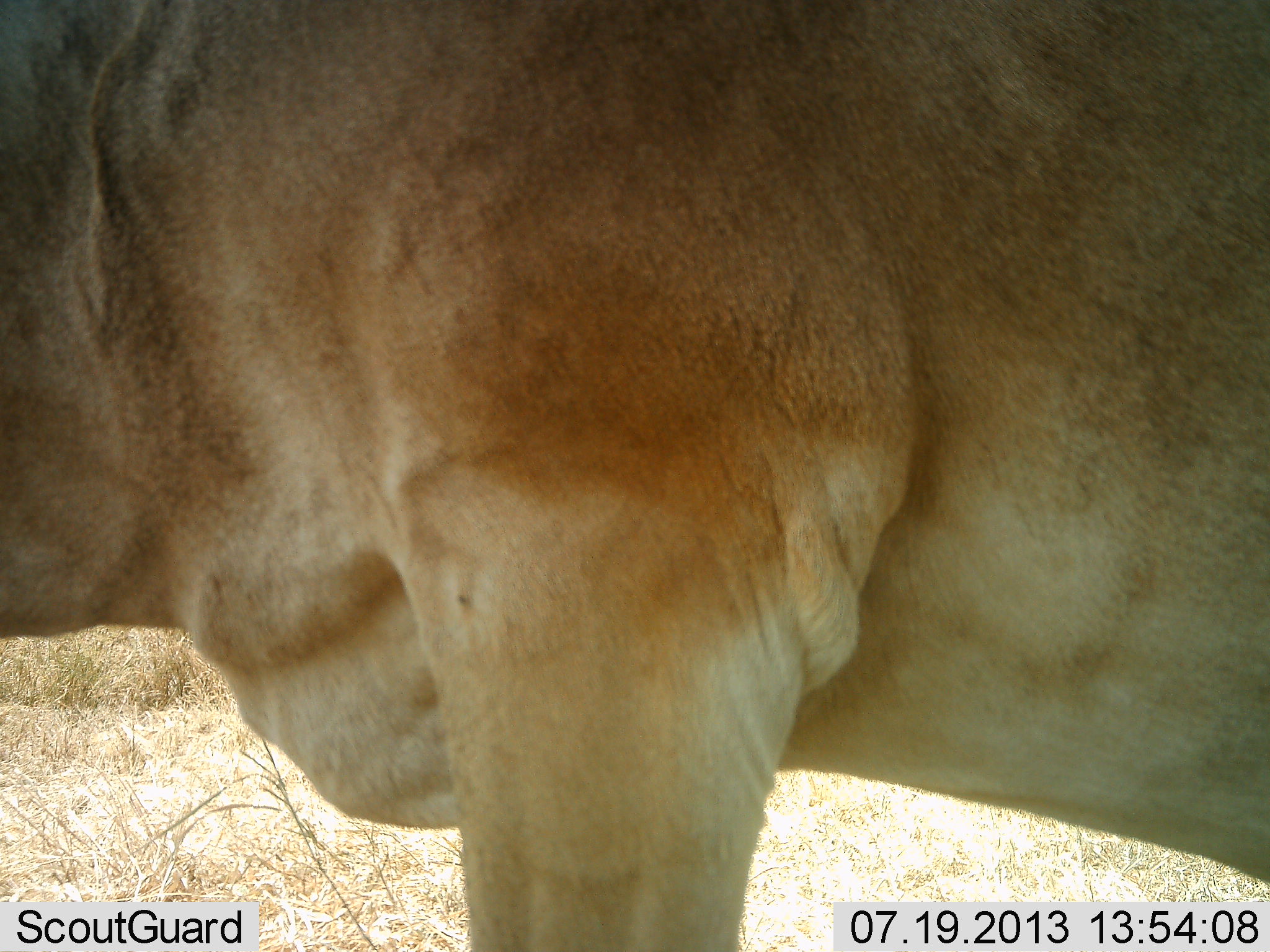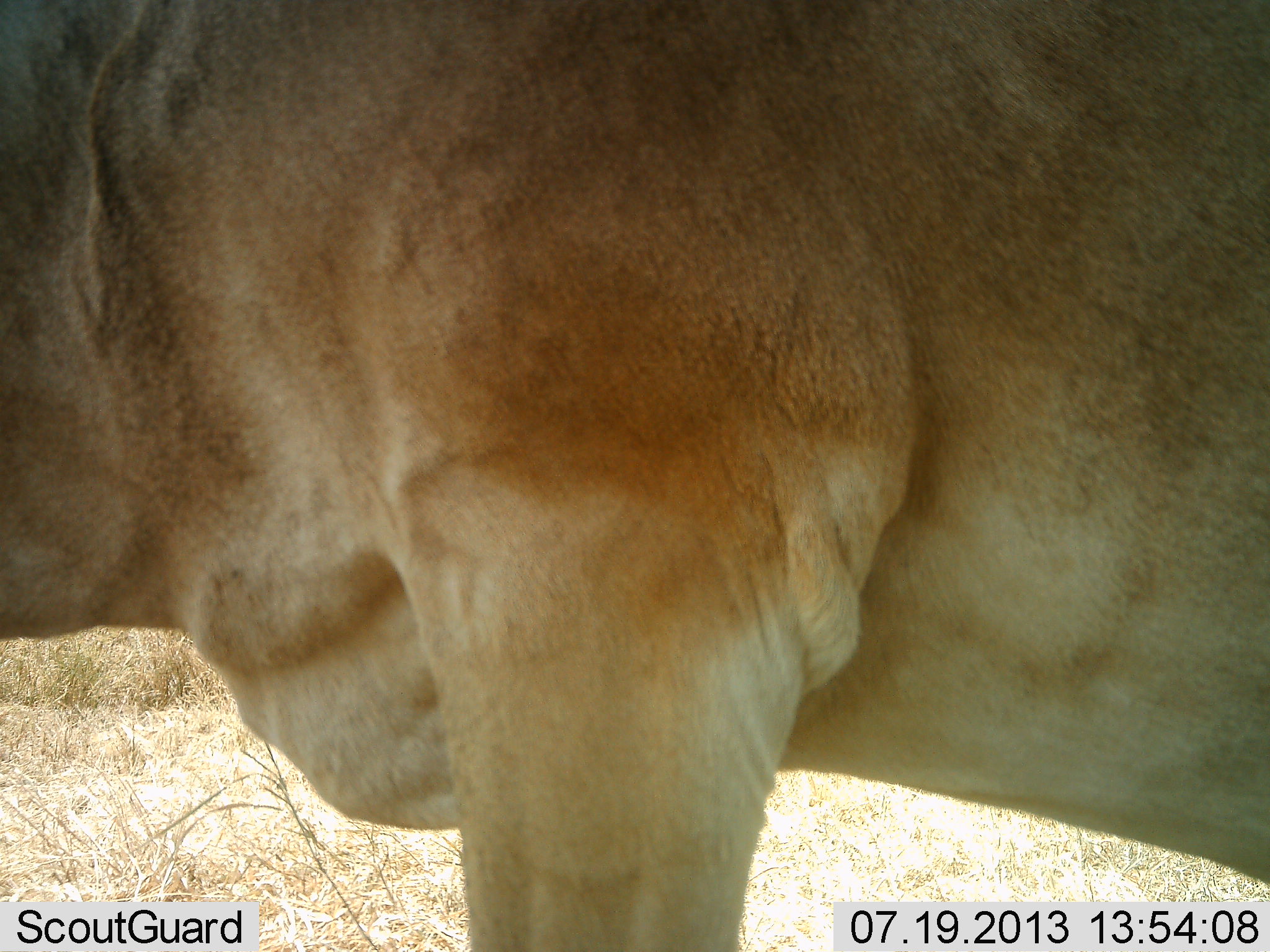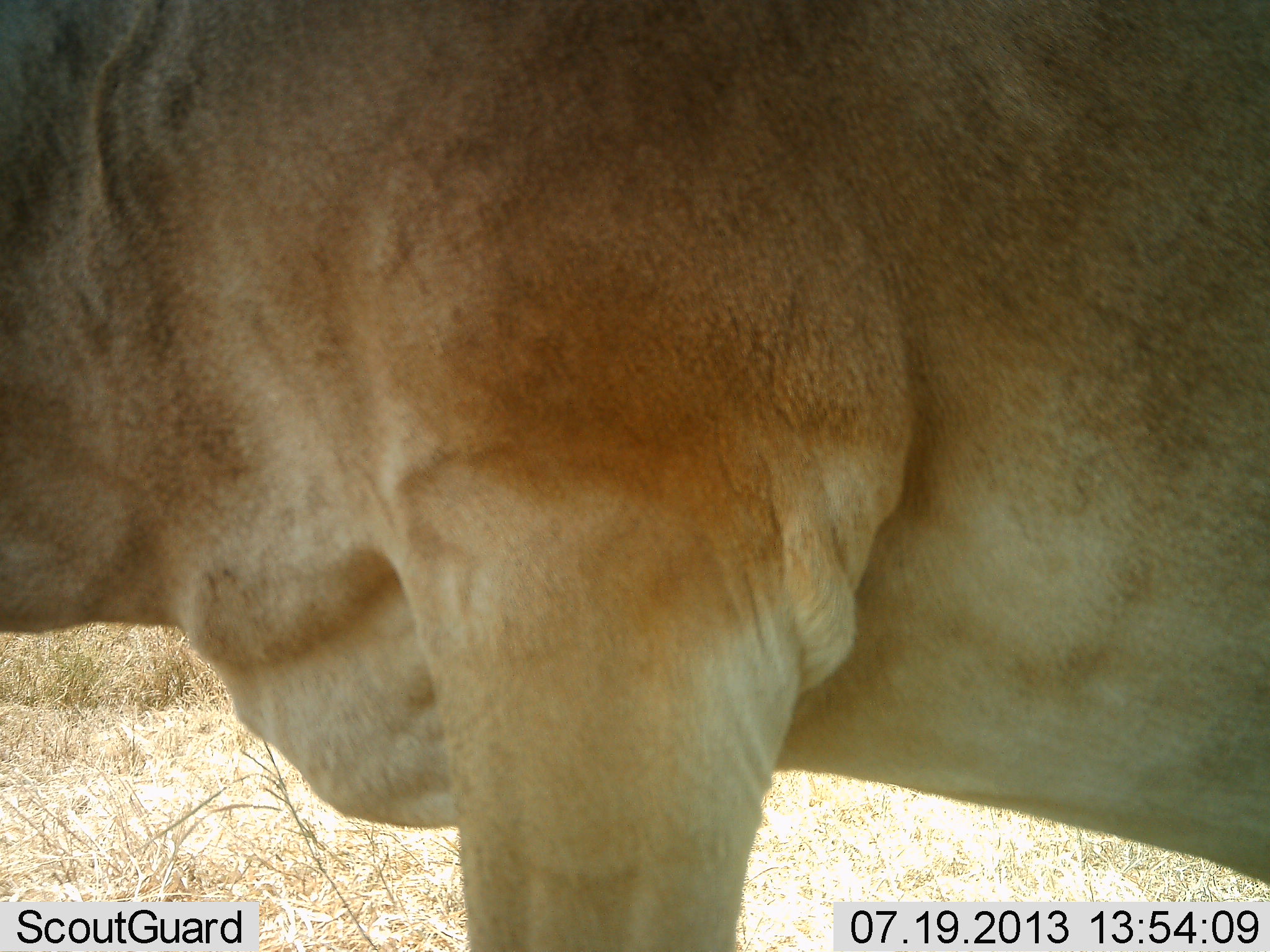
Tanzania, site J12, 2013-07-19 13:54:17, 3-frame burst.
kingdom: Animalia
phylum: Chordata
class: Mammalia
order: Artiodactyla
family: Bovidae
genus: Alcelaphus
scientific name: Alcelaphus buselaphus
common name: hartebeest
Hartebeest (Alcelaphus buselaphus), count 1. Behavior (volunteer vote fractions): standing 100%, resting 0%, moving 0%, interacting 0%. Young present (vote fraction): 0%. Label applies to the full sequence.